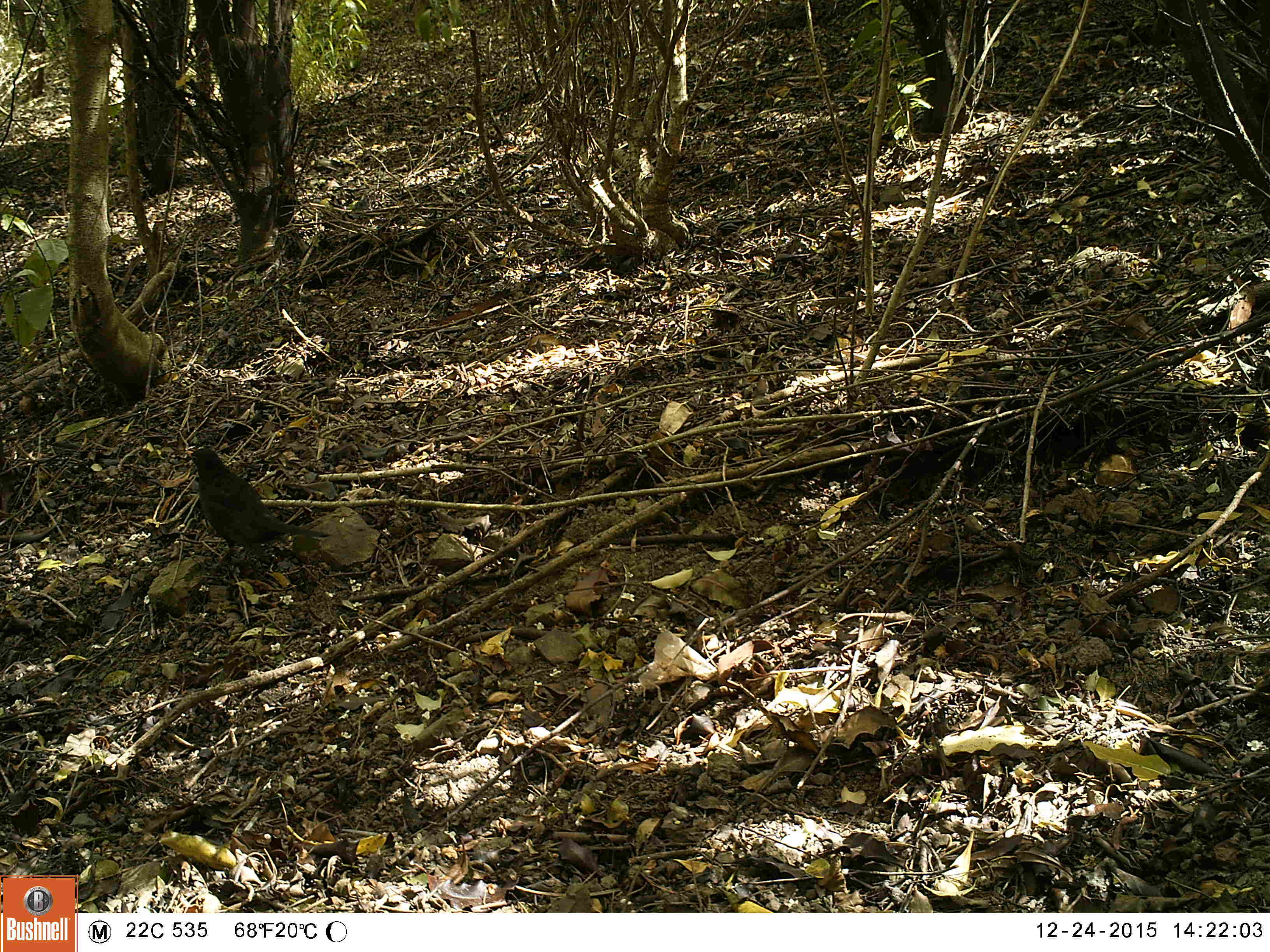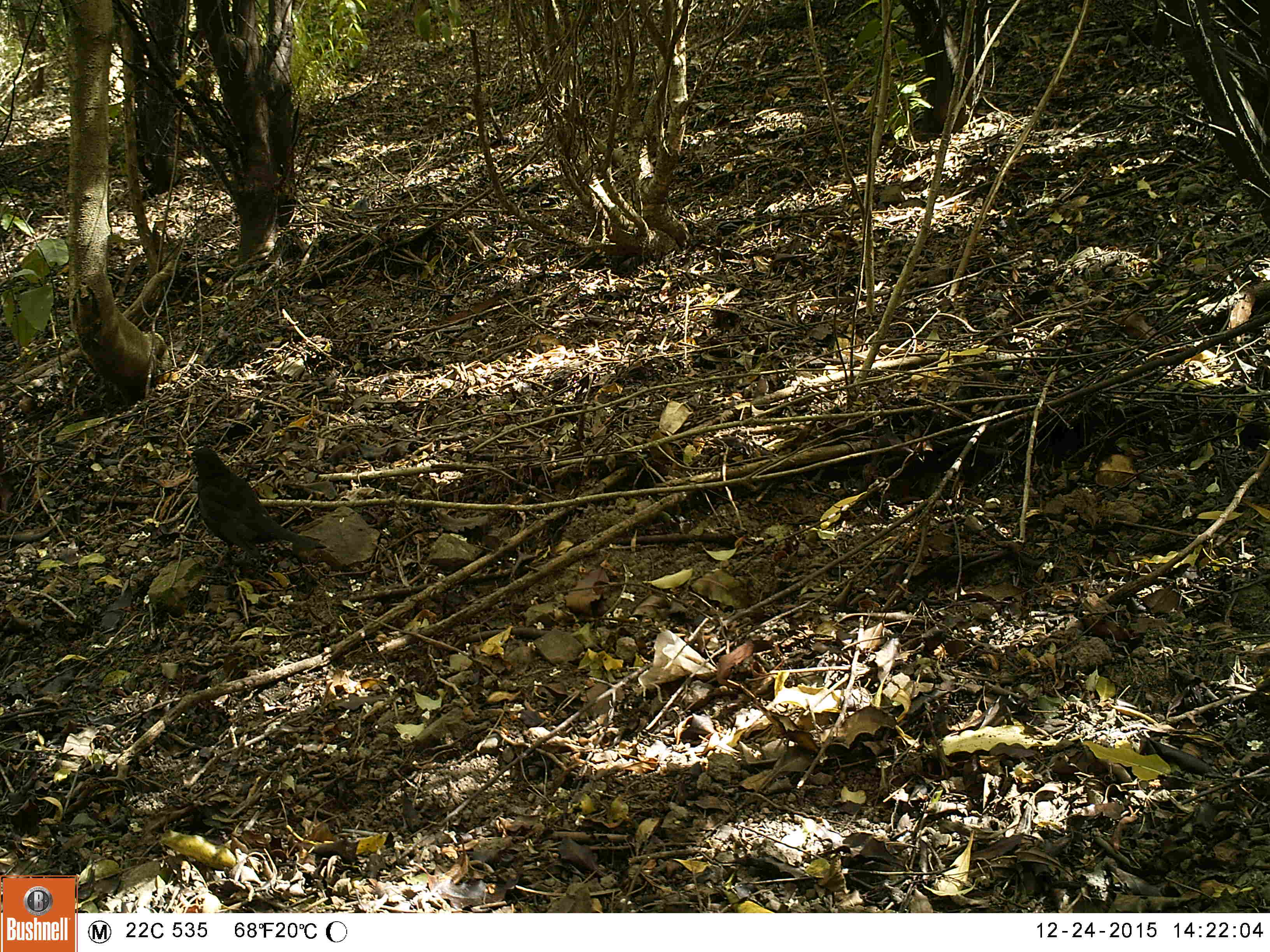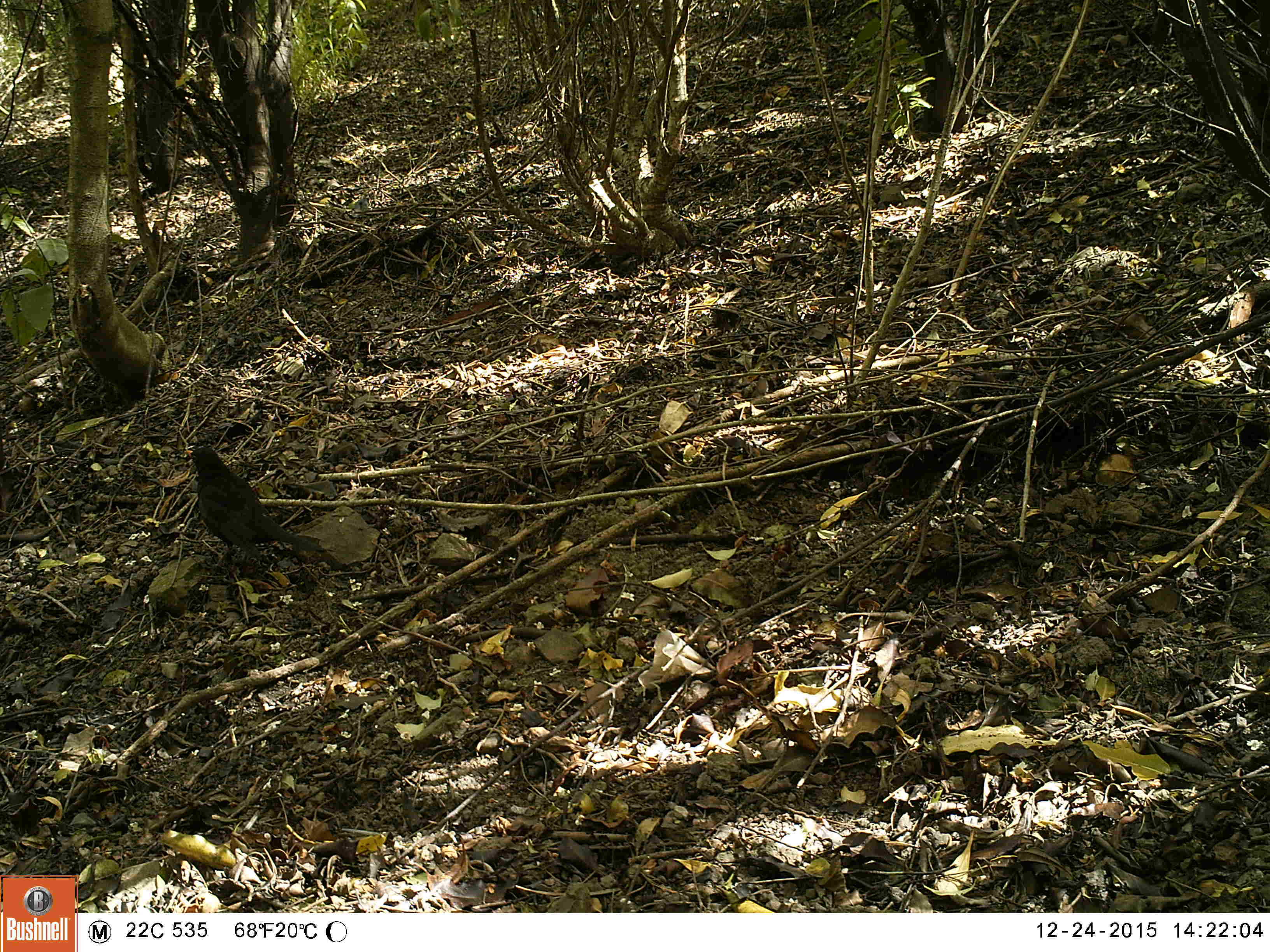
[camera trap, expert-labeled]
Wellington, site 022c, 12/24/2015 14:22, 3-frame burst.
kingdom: Animalia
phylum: Chordata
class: Aves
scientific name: Aves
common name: bird